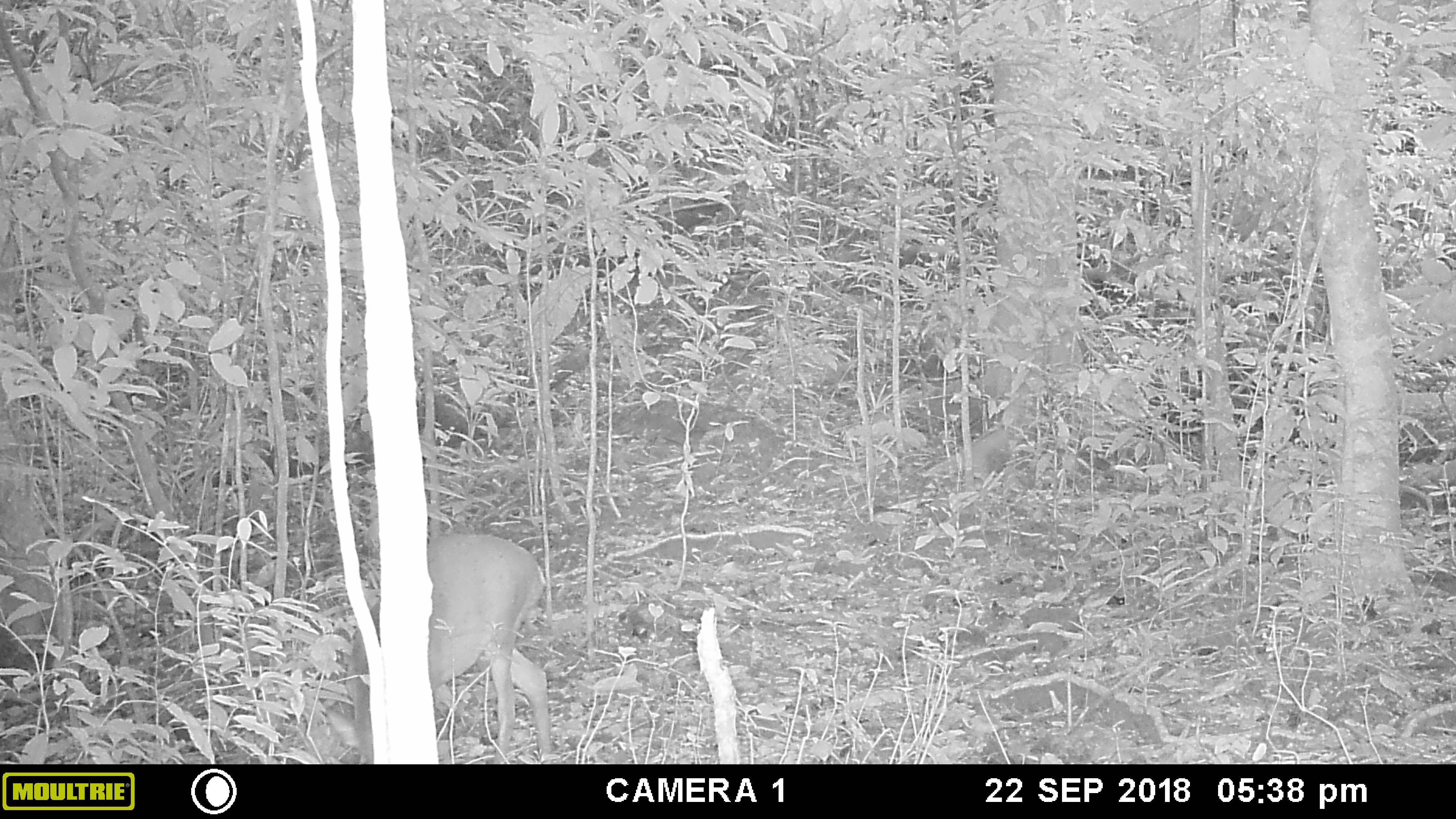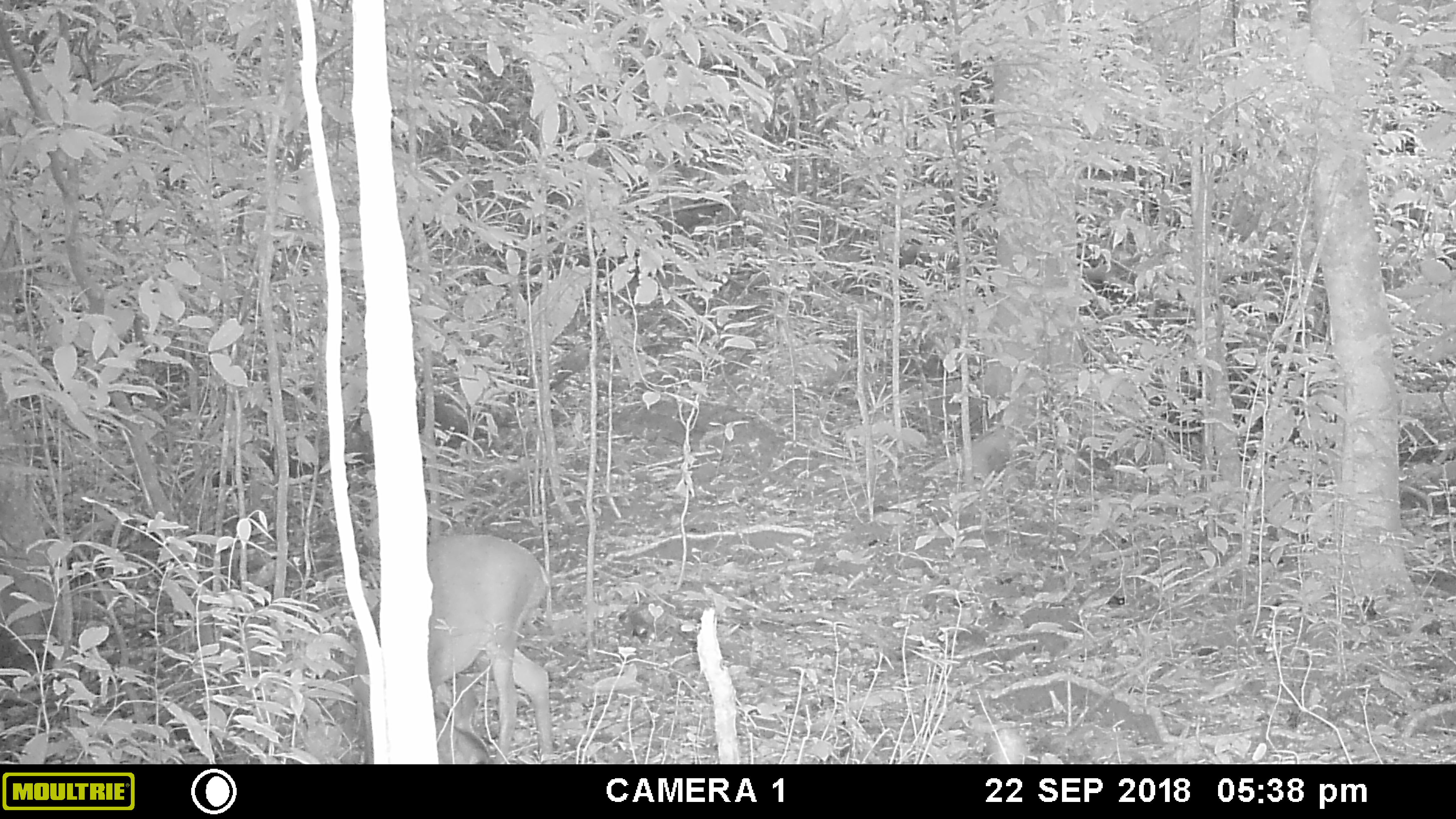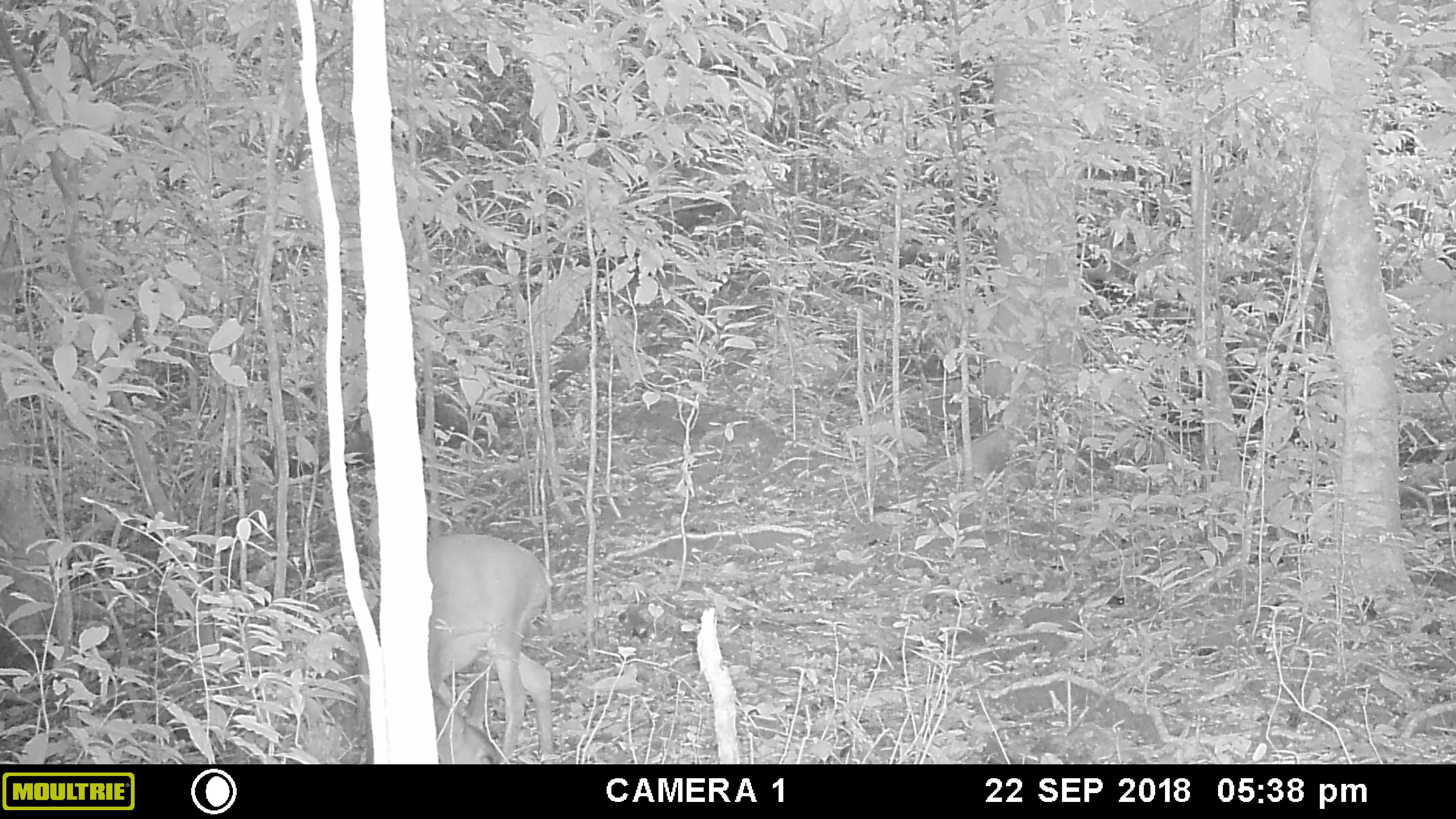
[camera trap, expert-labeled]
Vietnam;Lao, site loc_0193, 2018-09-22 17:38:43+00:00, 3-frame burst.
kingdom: Animalia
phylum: Chordata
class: Mammalia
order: Artiodactyla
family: Cervidae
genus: Muntiacus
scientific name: Muntiacus vuquangensis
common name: large-antlered muntjac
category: large antlered muntjac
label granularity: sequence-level